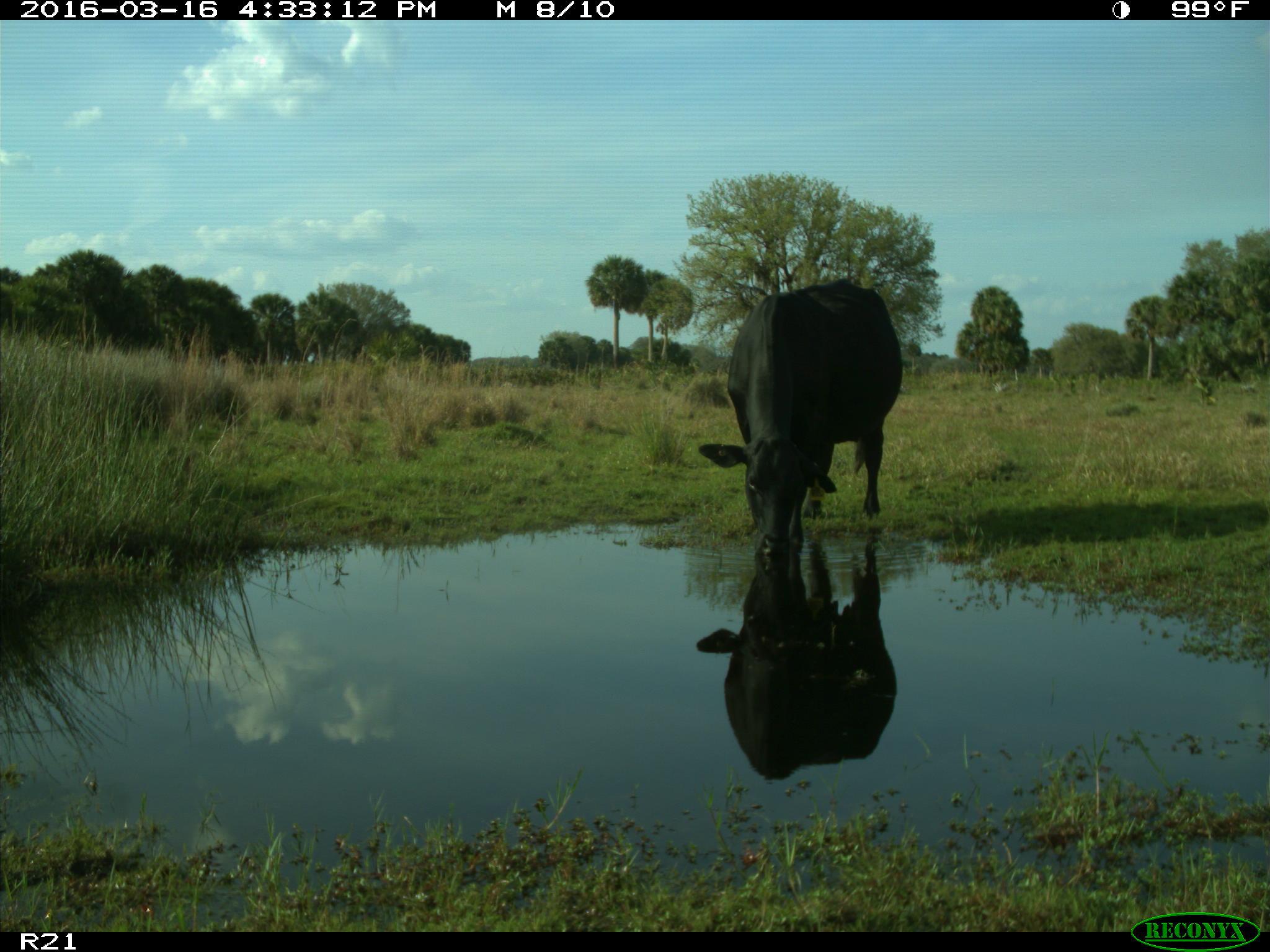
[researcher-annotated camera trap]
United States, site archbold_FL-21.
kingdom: Animalia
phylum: Chordata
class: Mammalia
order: Artiodactyla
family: Bovidae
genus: Bos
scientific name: Bos taurus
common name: domestic cow